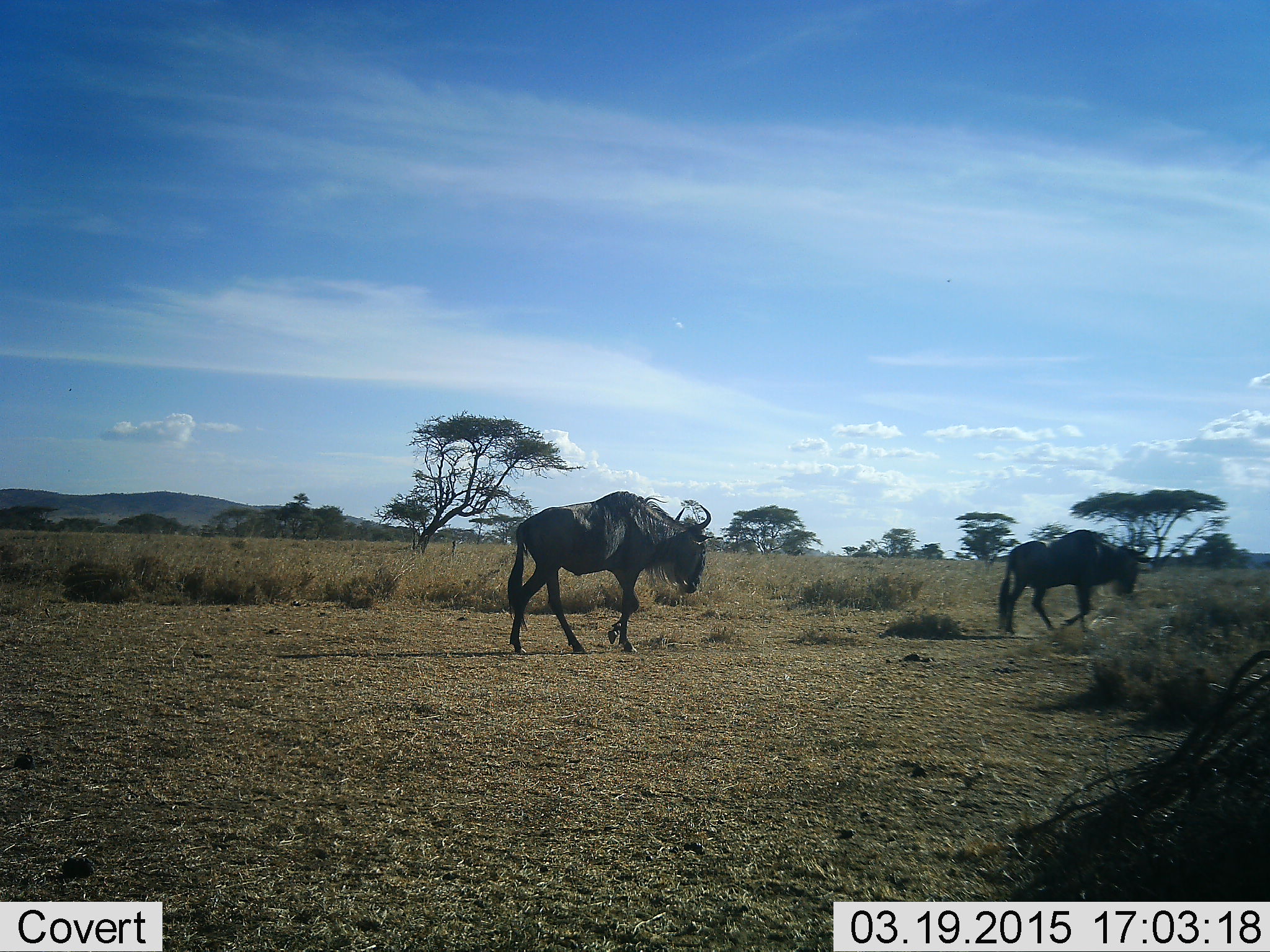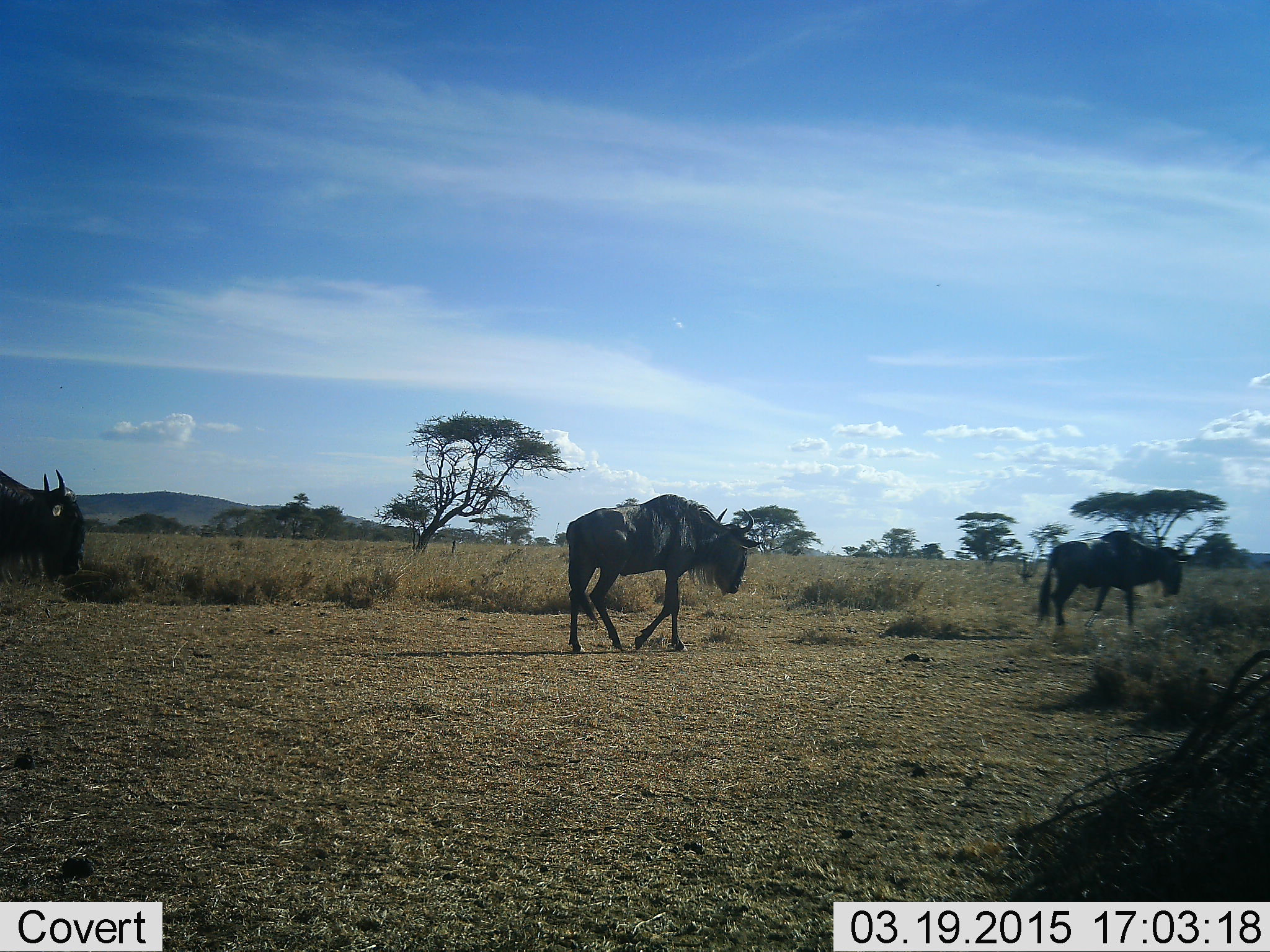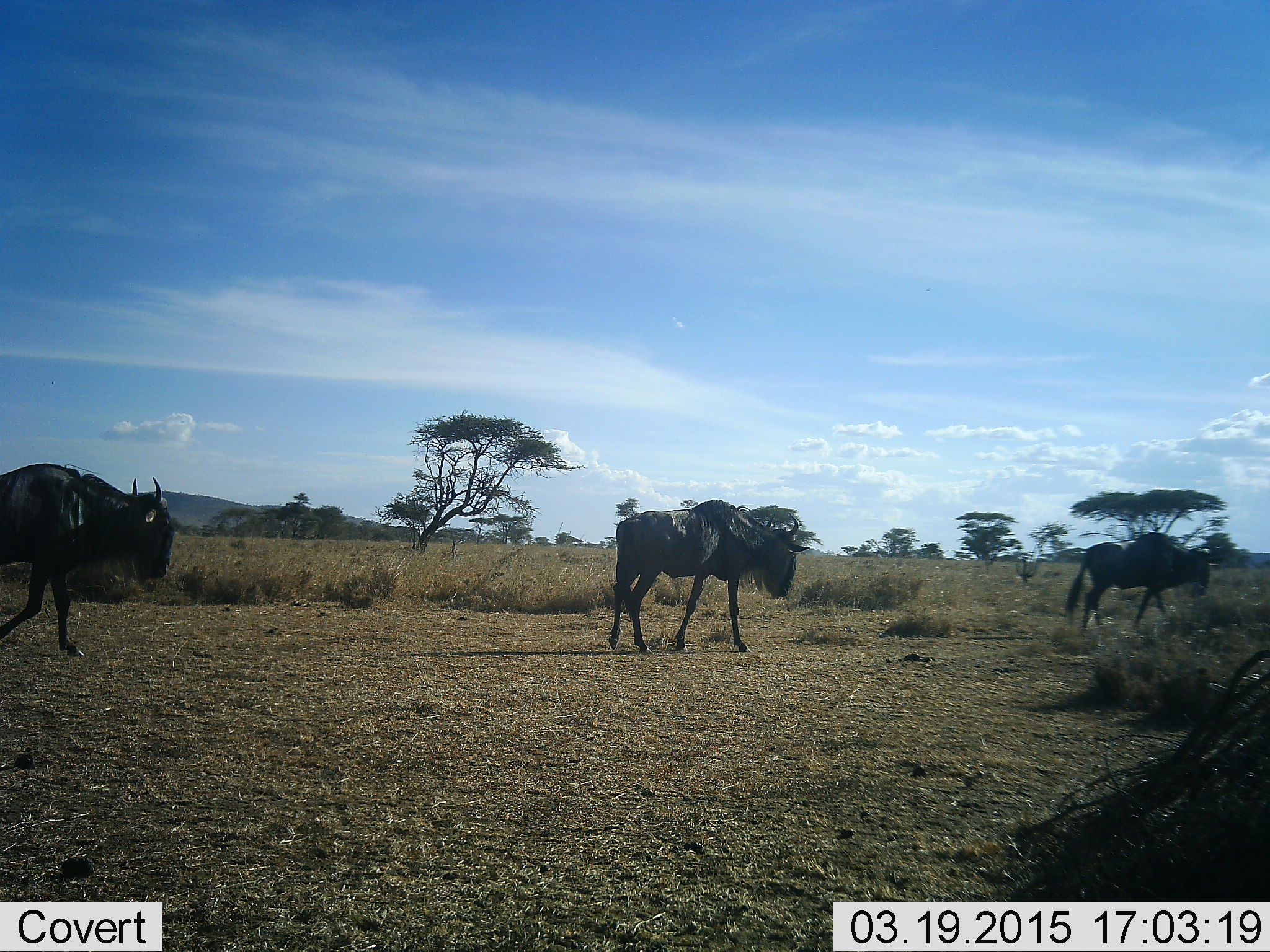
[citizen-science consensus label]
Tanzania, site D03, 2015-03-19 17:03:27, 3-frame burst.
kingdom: Animalia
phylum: Chordata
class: Mammalia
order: Artiodactyla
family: Bovidae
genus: Connochaetes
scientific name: Connochaetes taurinus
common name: blue wildebeest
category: wildebeest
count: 3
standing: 0%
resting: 0%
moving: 100%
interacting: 0%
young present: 0%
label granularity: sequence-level